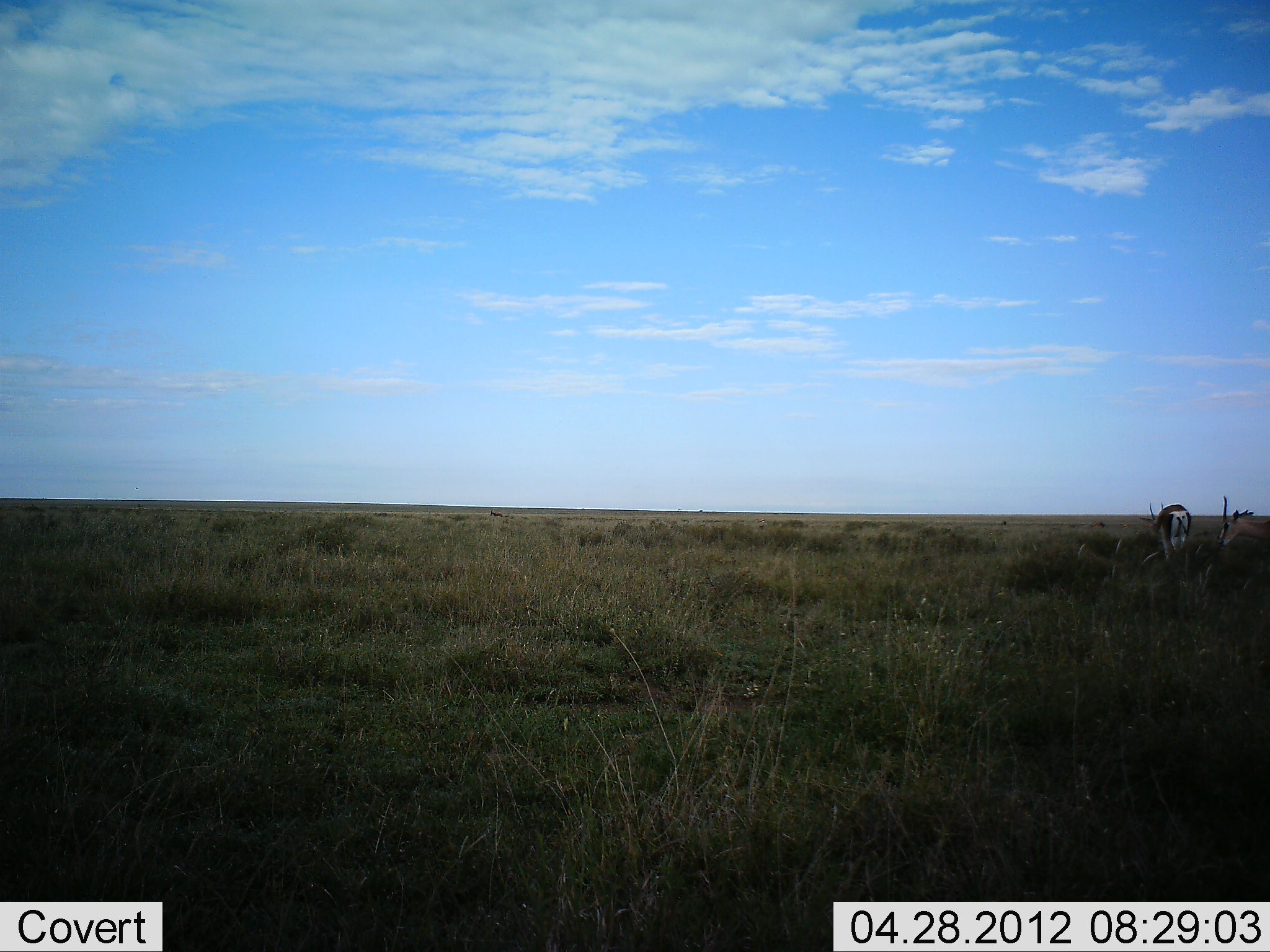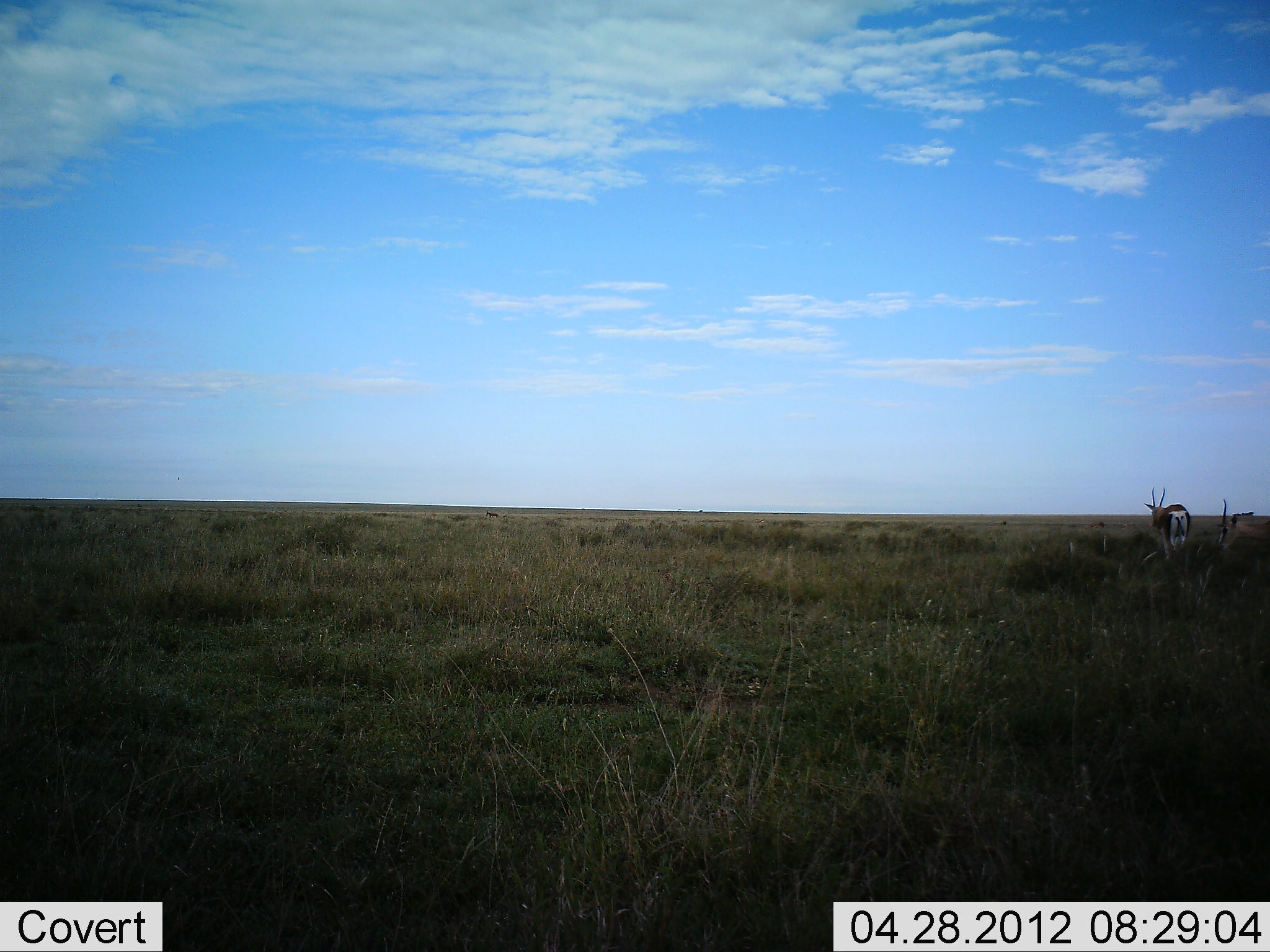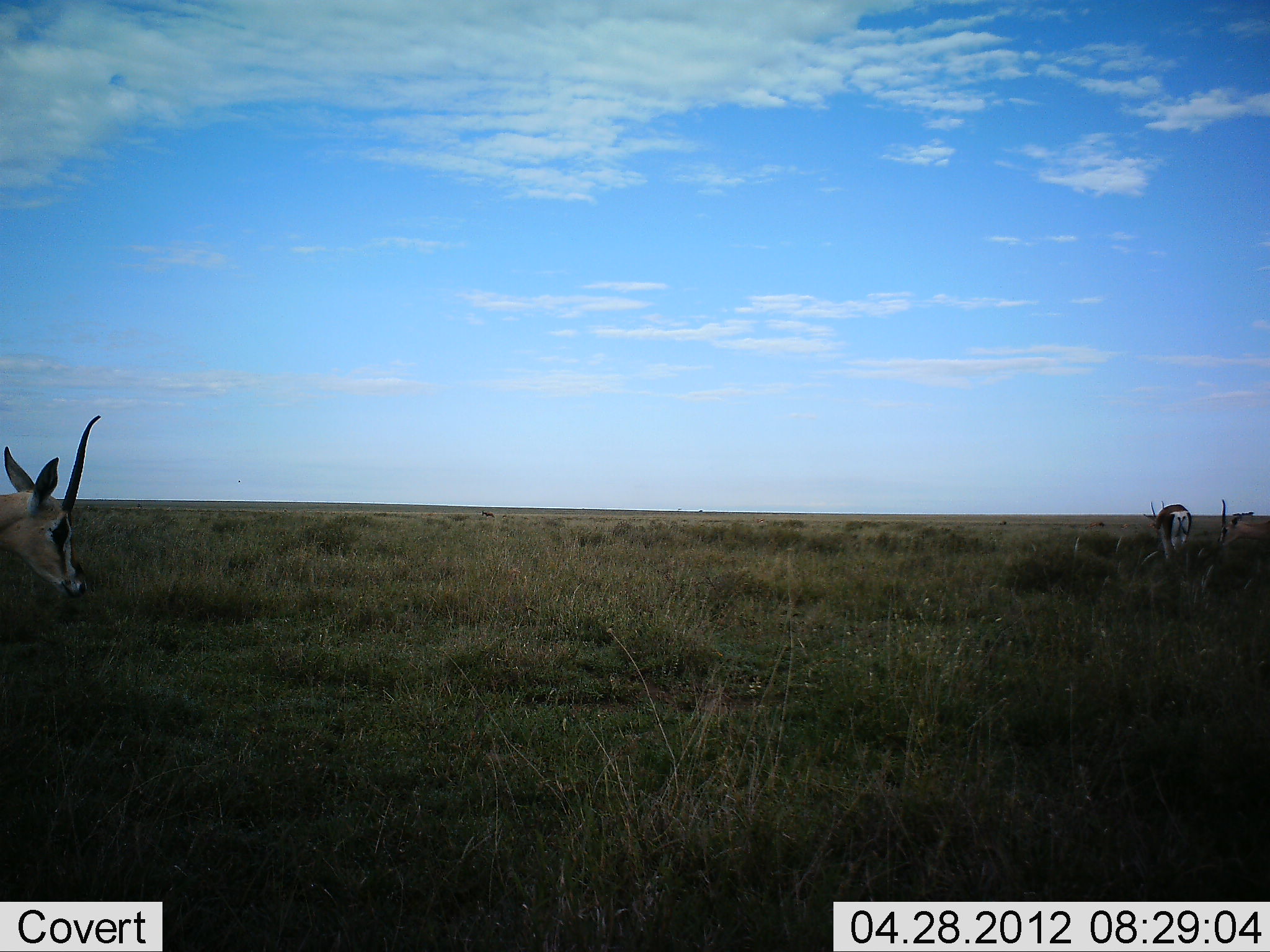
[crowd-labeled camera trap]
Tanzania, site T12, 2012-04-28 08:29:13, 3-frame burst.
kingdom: Animalia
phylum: Chordata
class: Mammalia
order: Artiodactyla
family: Bovidae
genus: Nanger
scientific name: Nanger granti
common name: grant's gazelle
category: gazellegrants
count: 3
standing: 47%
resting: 0%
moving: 60%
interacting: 0%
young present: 0%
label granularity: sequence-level